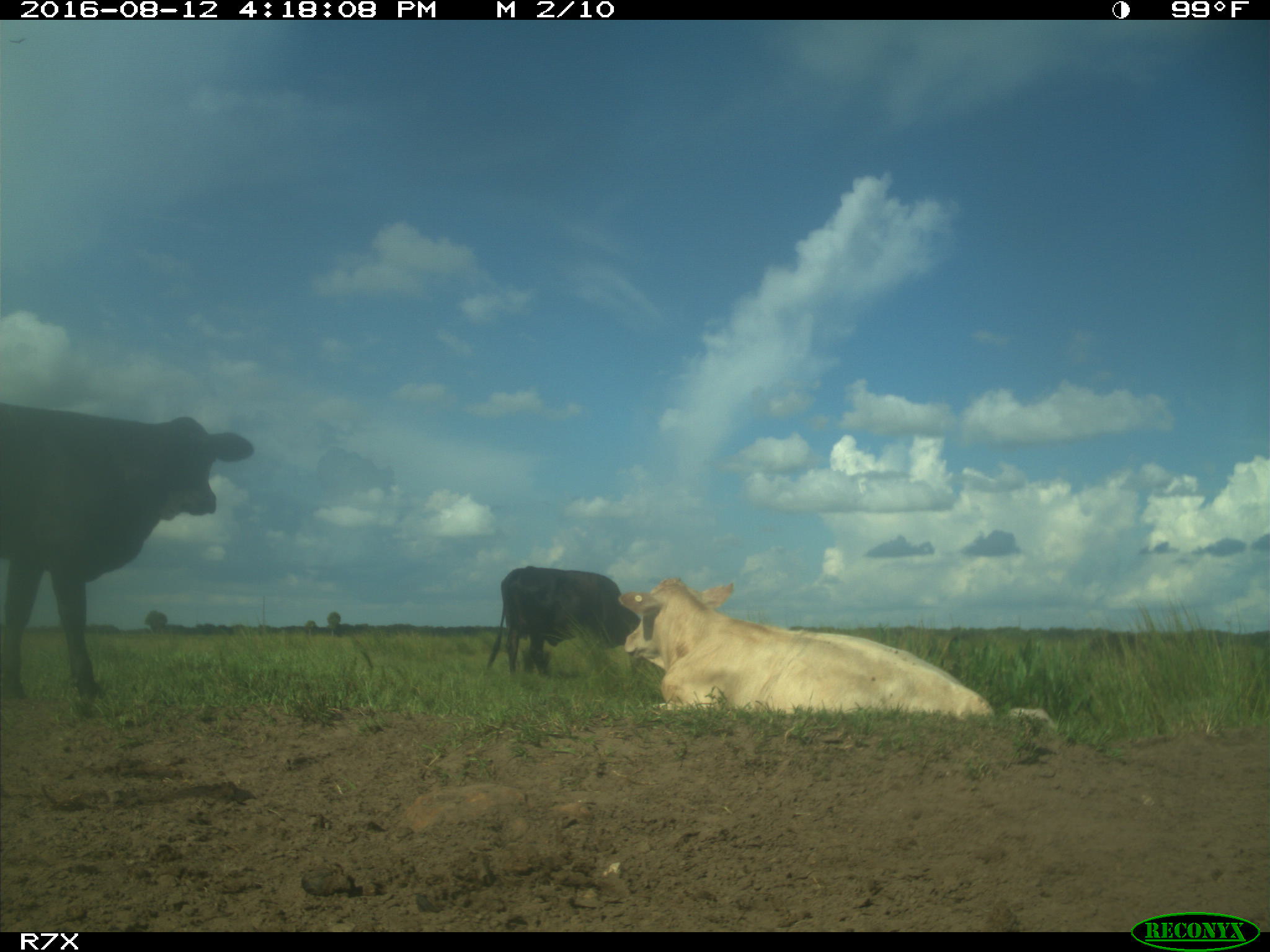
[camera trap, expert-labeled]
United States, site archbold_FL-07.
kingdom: Animalia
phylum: Chordata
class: Mammalia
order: Artiodactyla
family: Bovidae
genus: Bos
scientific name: Bos taurus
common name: domestic cow